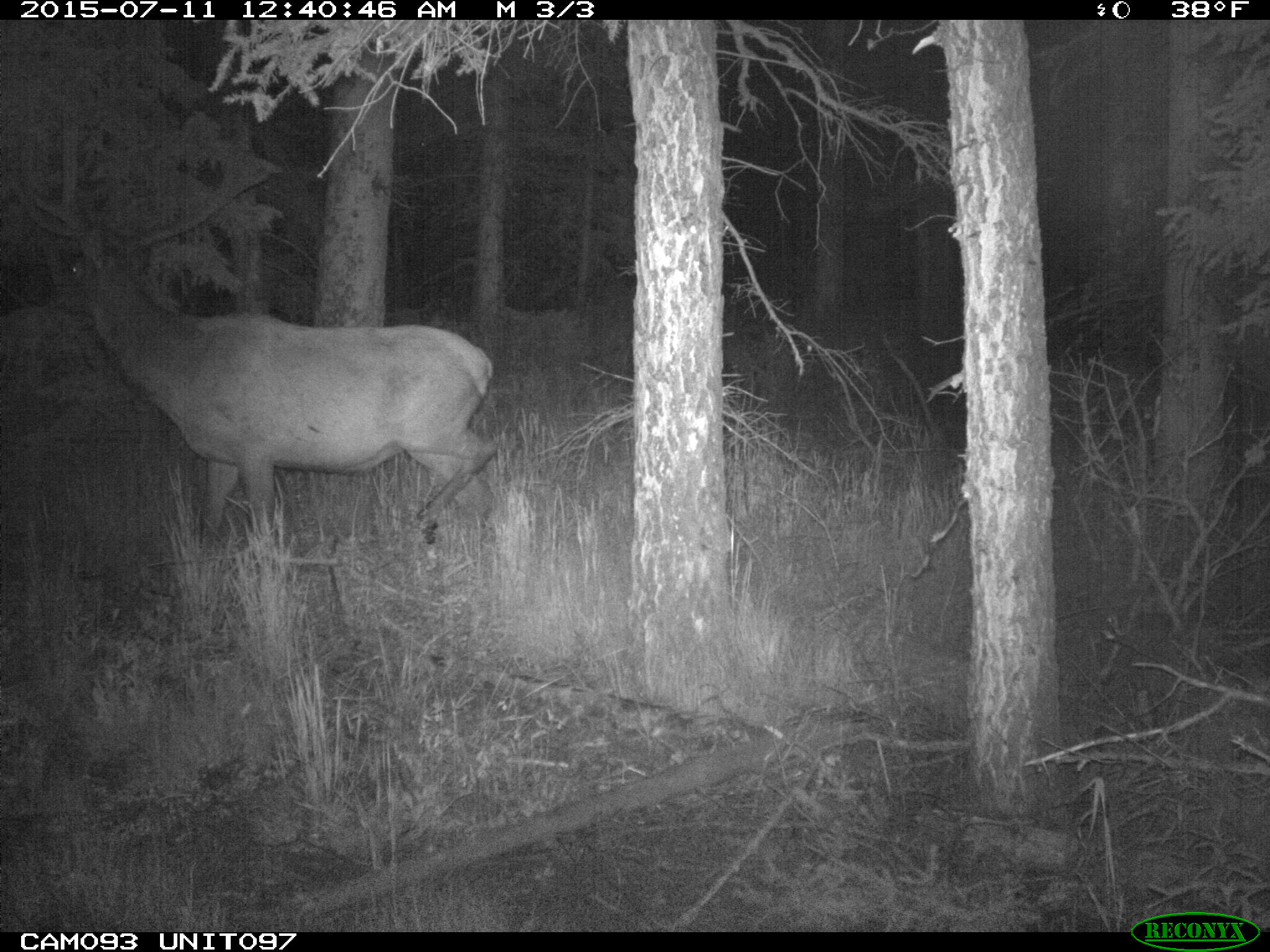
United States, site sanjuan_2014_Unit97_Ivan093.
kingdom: Animalia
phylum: Chordata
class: Mammalia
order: Artiodactyla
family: Cervidae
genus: Cervus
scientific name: Cervus elaphus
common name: red deer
Cervus elaphus (red deer).